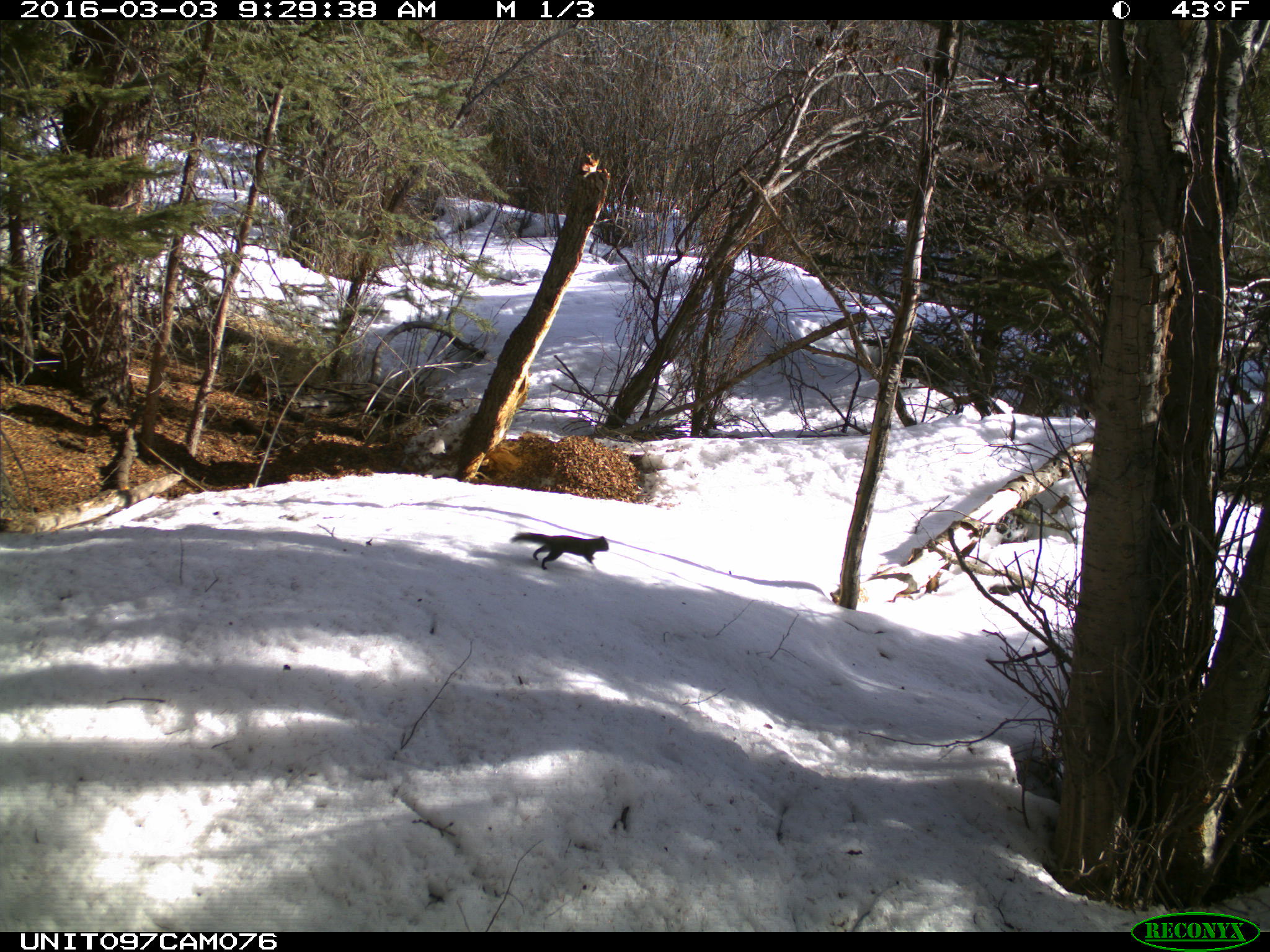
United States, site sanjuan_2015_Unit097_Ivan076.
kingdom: Animalia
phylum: Chordata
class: Mammalia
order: Rodentia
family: Sciuridae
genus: Tamiasciurus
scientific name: Tamiasciurus hudsonicus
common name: american red squirrel